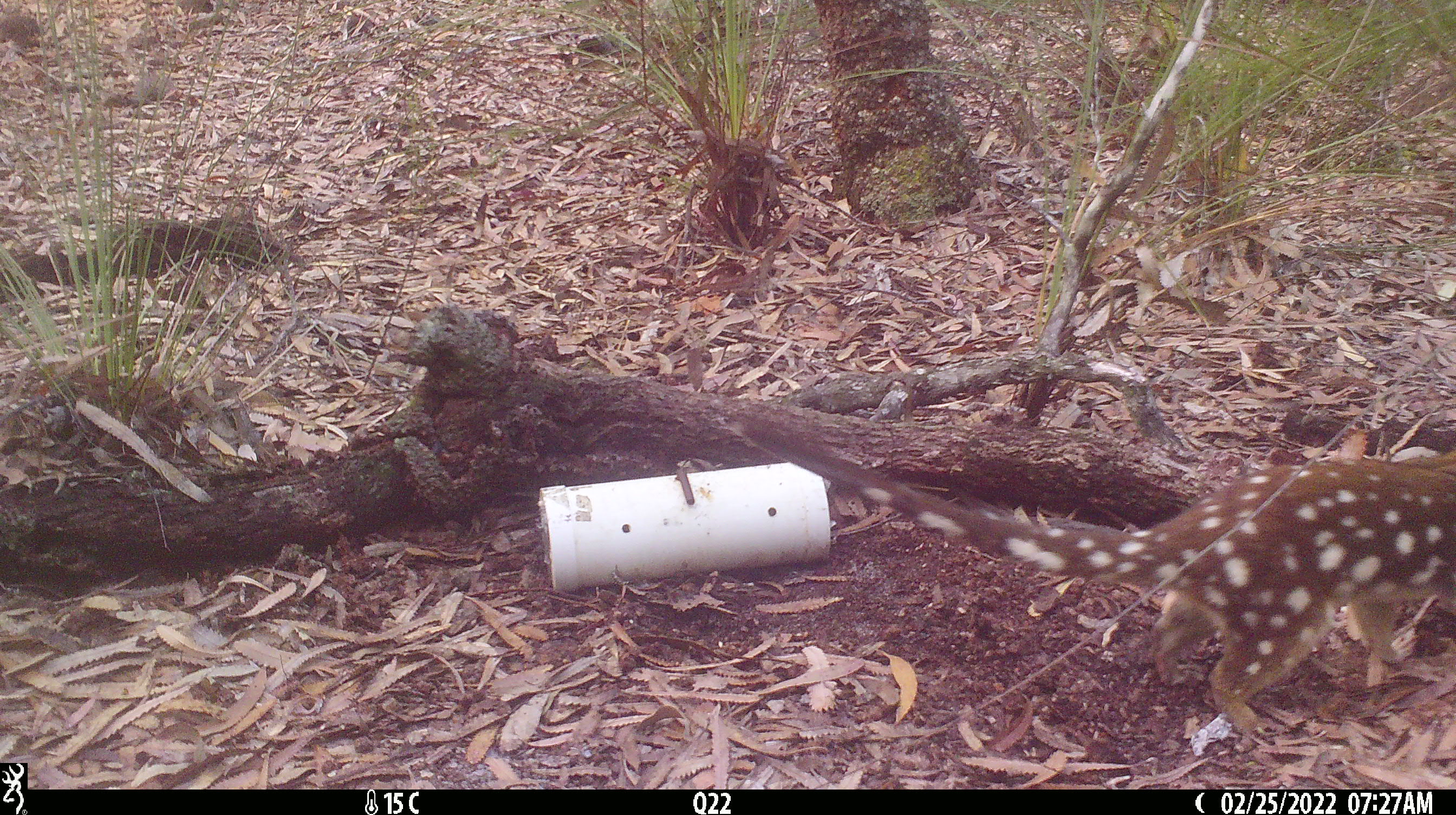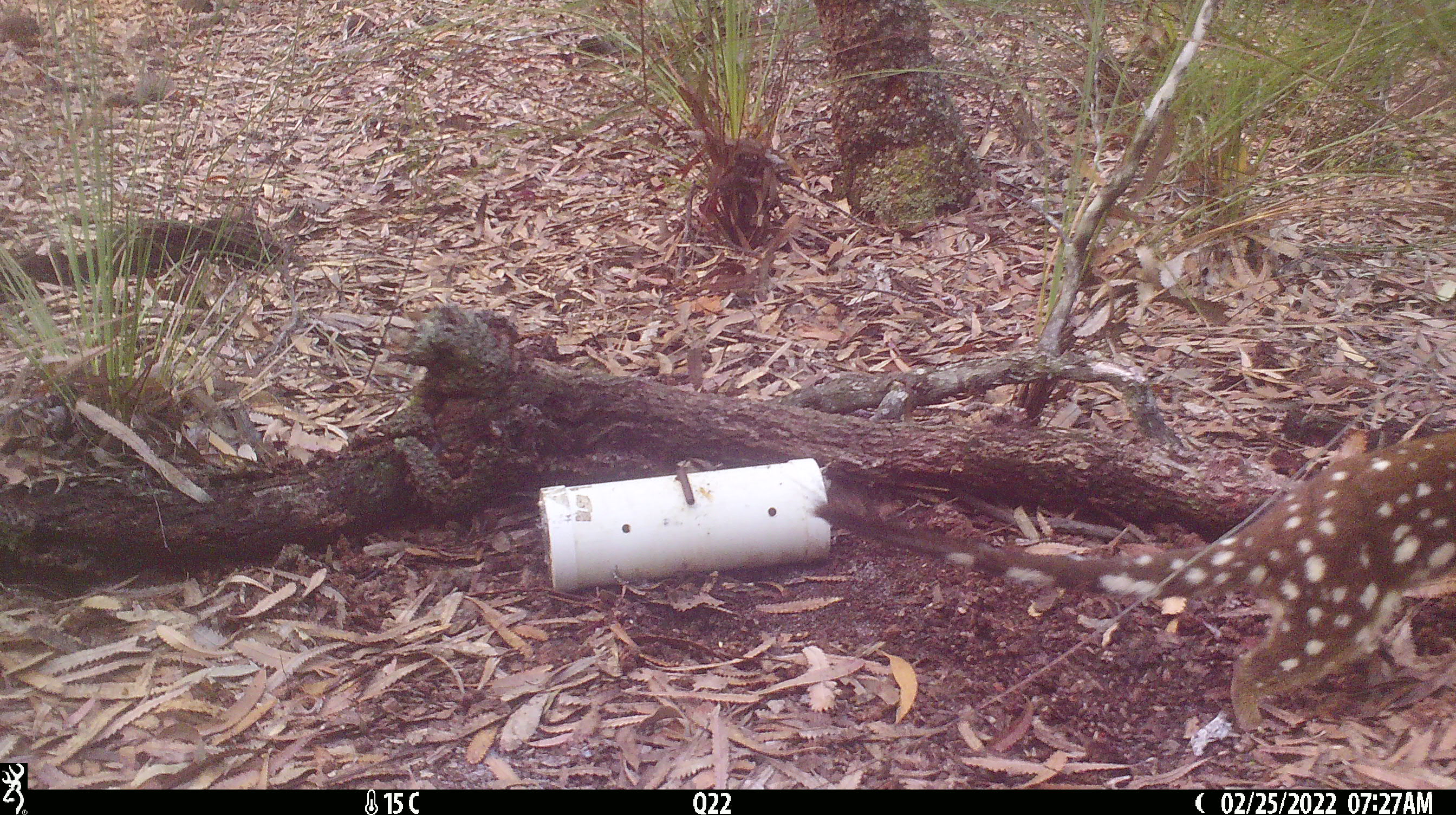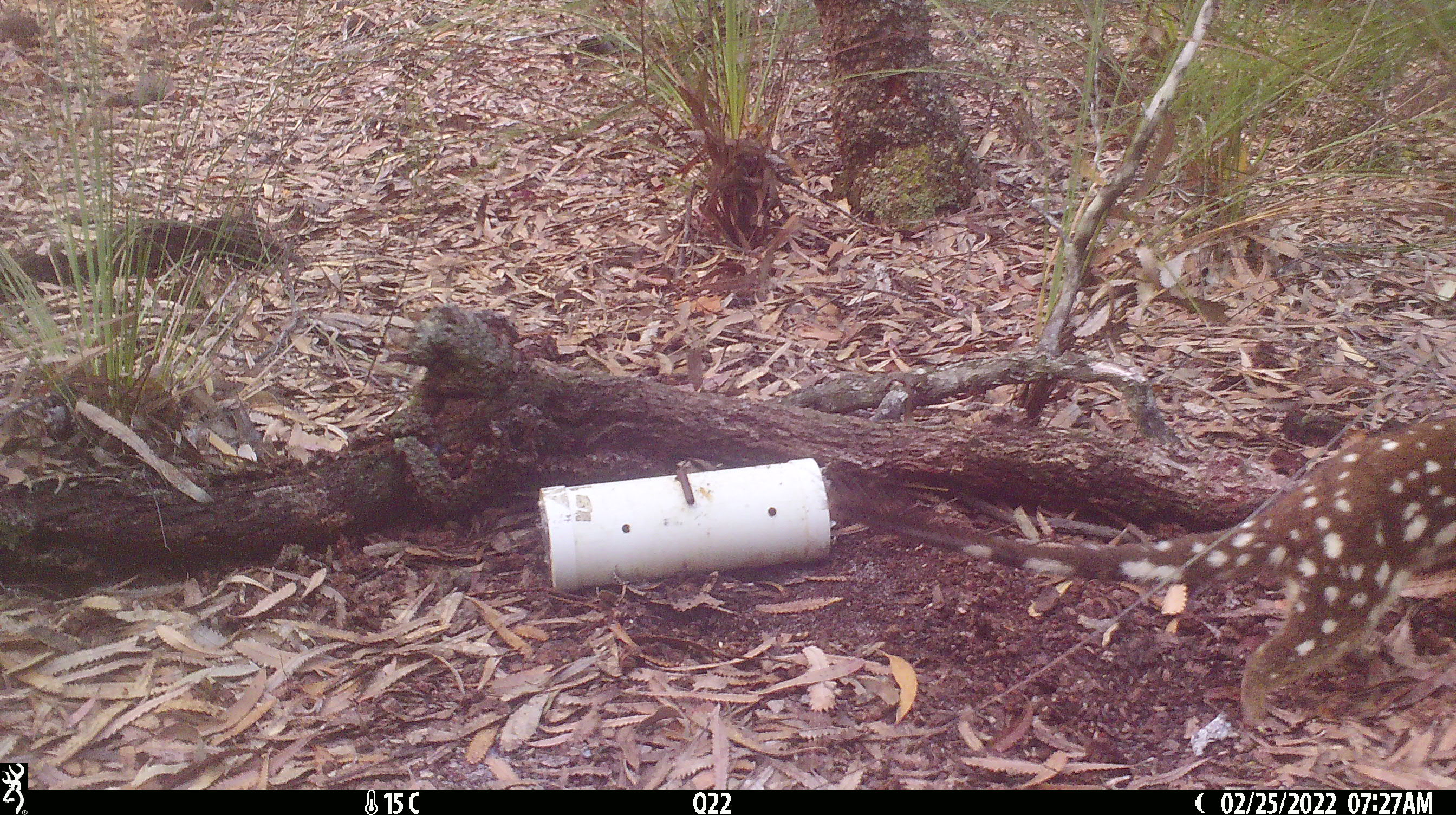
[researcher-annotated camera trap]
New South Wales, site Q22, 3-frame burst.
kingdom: Animalia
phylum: Chordata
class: Mammalia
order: Dasyuromorphia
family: Dasyuridae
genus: Dasyurus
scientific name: Dasyurus maculatus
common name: spotted-tailed quoll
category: quoll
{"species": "quoll (spotted-tailed quoll) (Dasyurus maculatus)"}